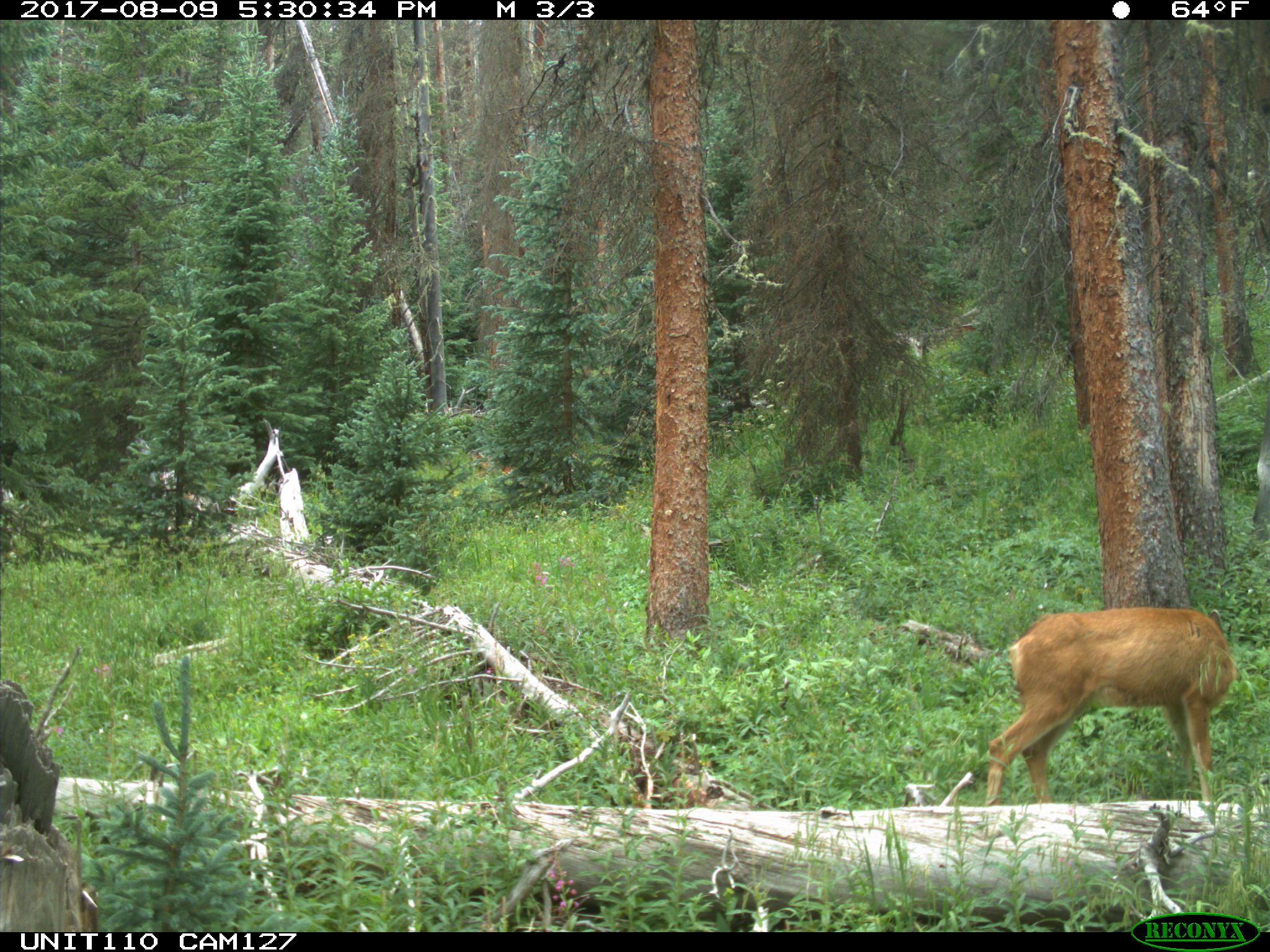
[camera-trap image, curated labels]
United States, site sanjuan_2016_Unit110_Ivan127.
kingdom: Animalia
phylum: Chordata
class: Mammalia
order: Artiodactyla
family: Cervidae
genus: Odocoileus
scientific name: Odocoileus hemionus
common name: mule deer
Odocoileus hemionus (mule deer).